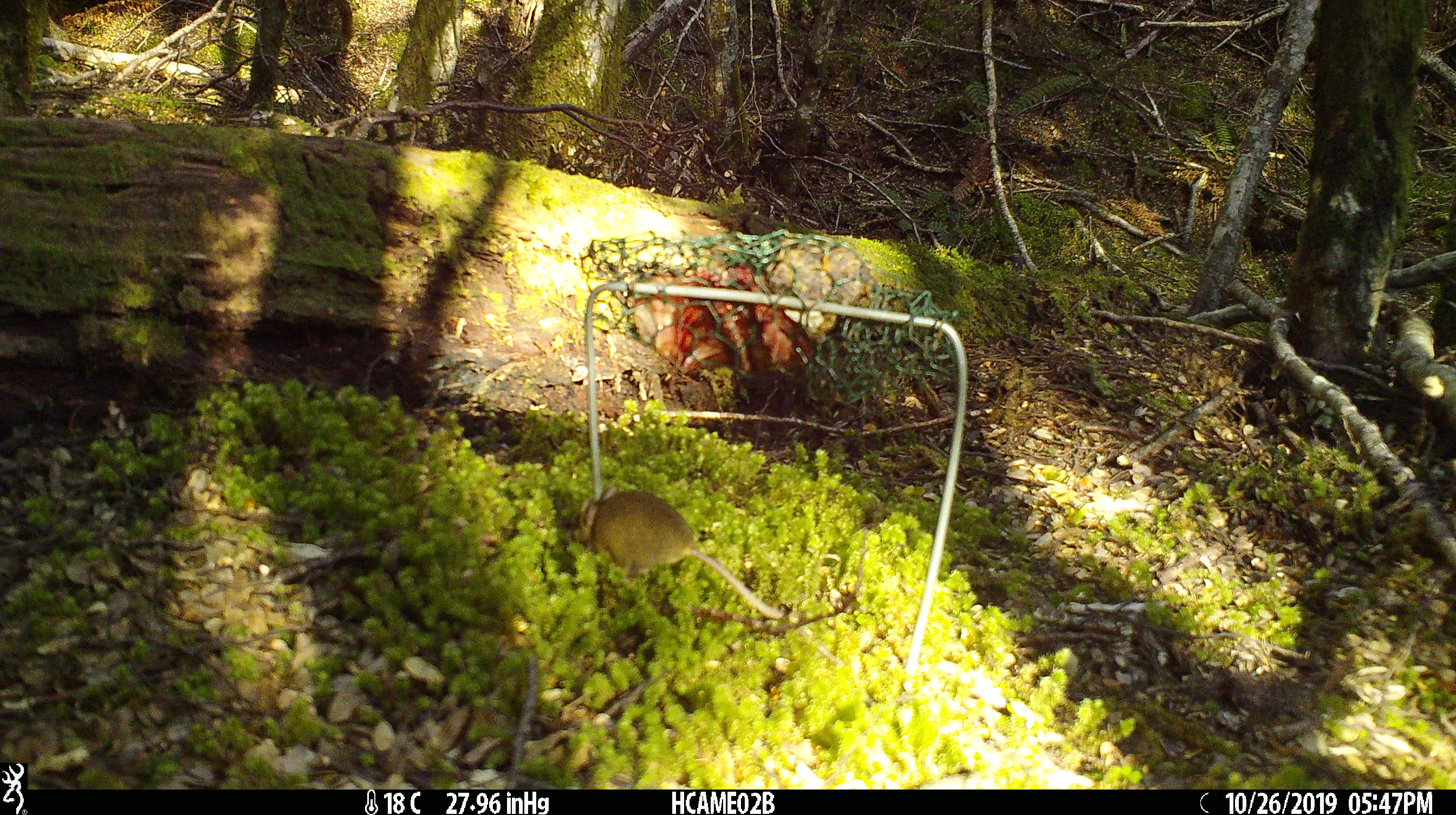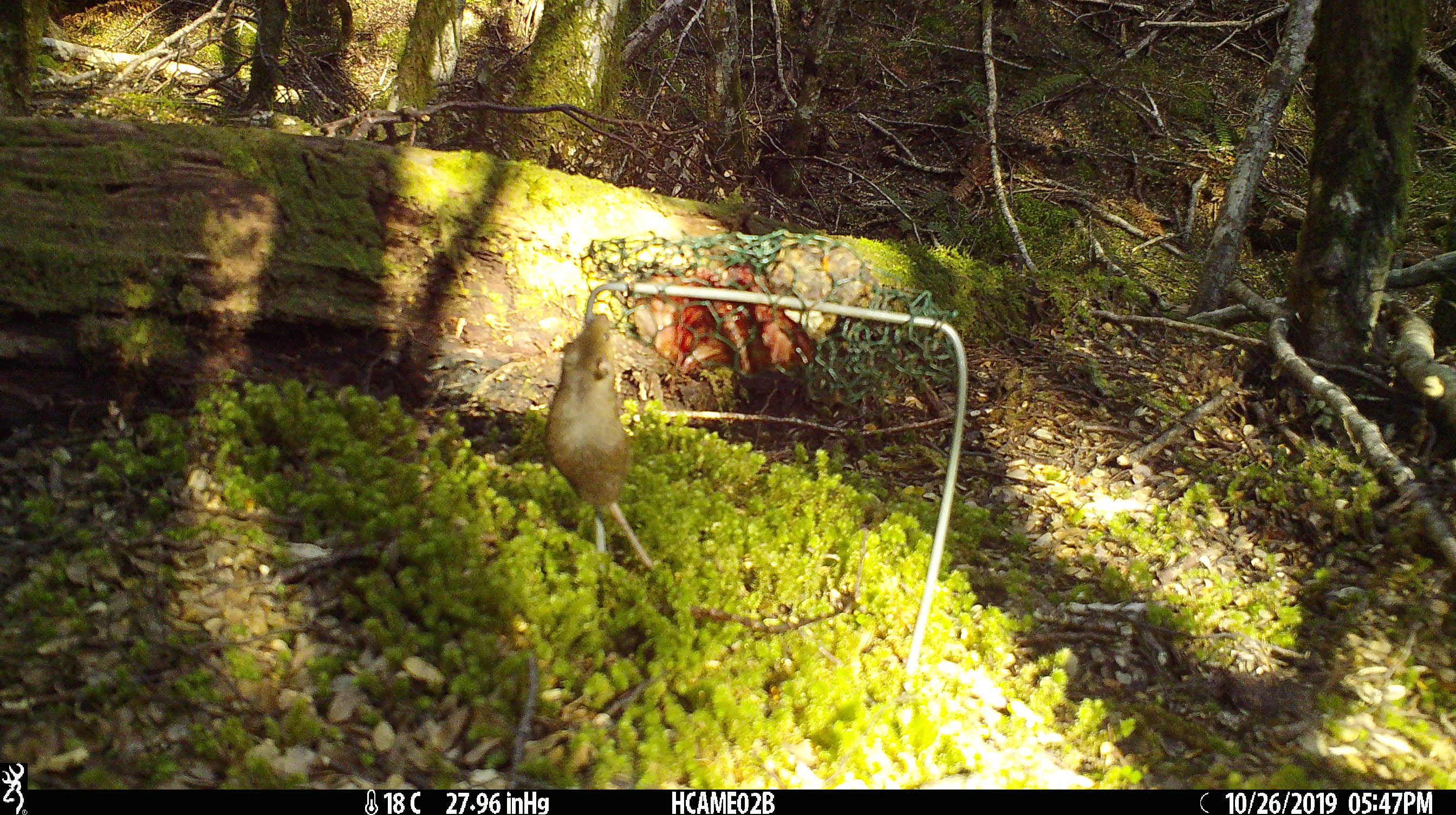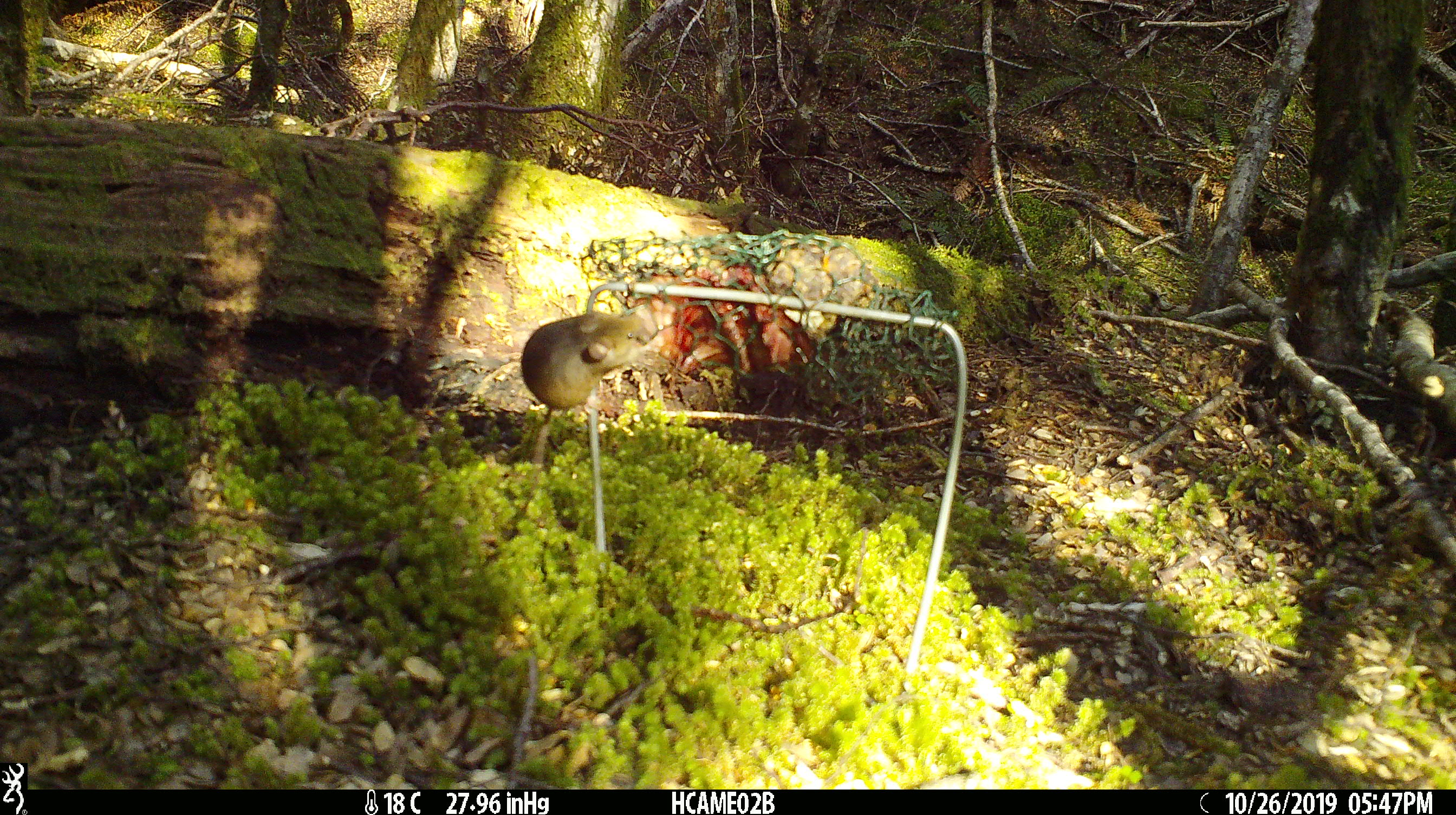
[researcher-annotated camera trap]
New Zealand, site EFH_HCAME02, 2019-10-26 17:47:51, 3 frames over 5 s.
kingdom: Animalia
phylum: Chordata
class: Mammalia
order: Rodentia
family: Muridae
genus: Mus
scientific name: Mus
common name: mouse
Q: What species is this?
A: Mouse (Mus).